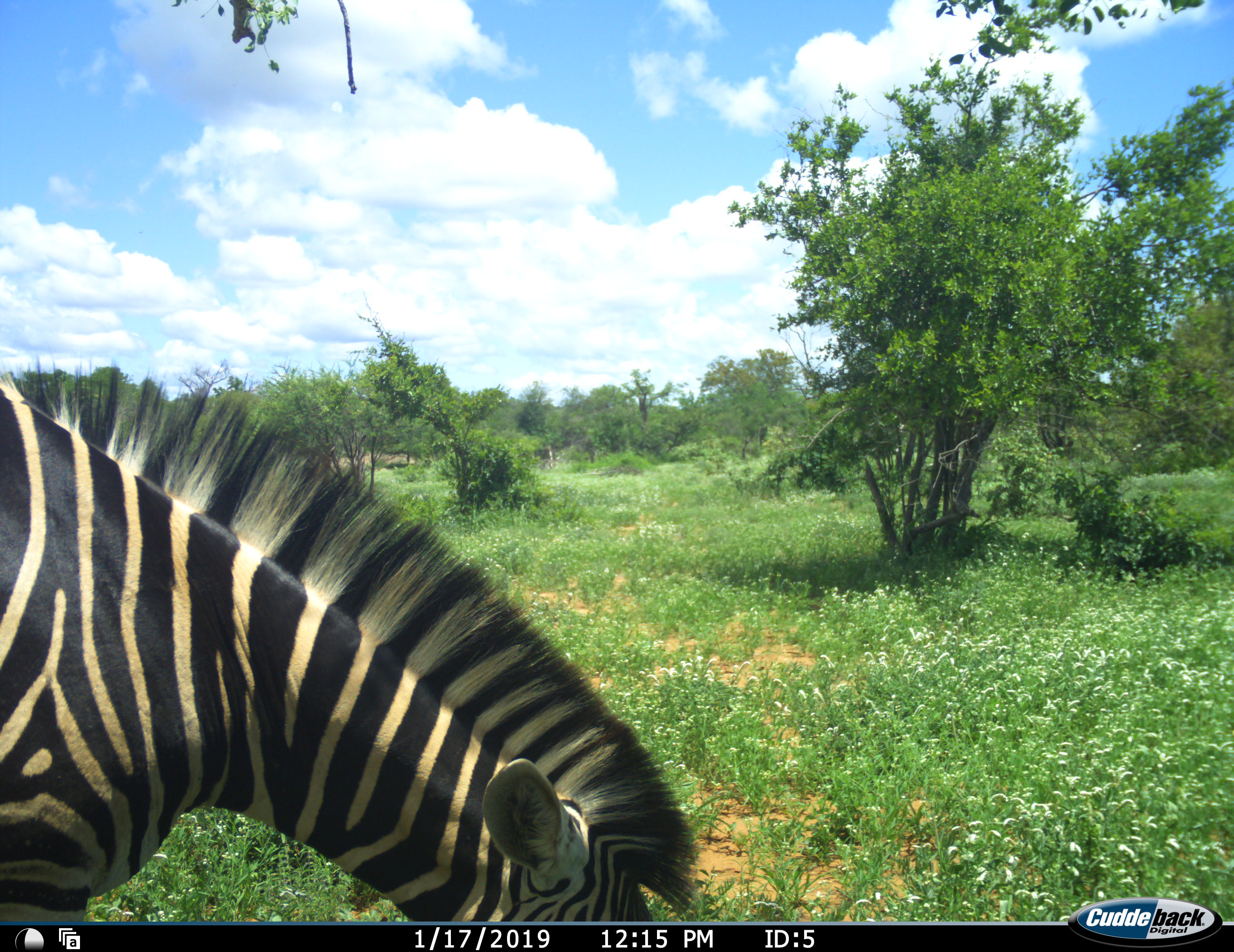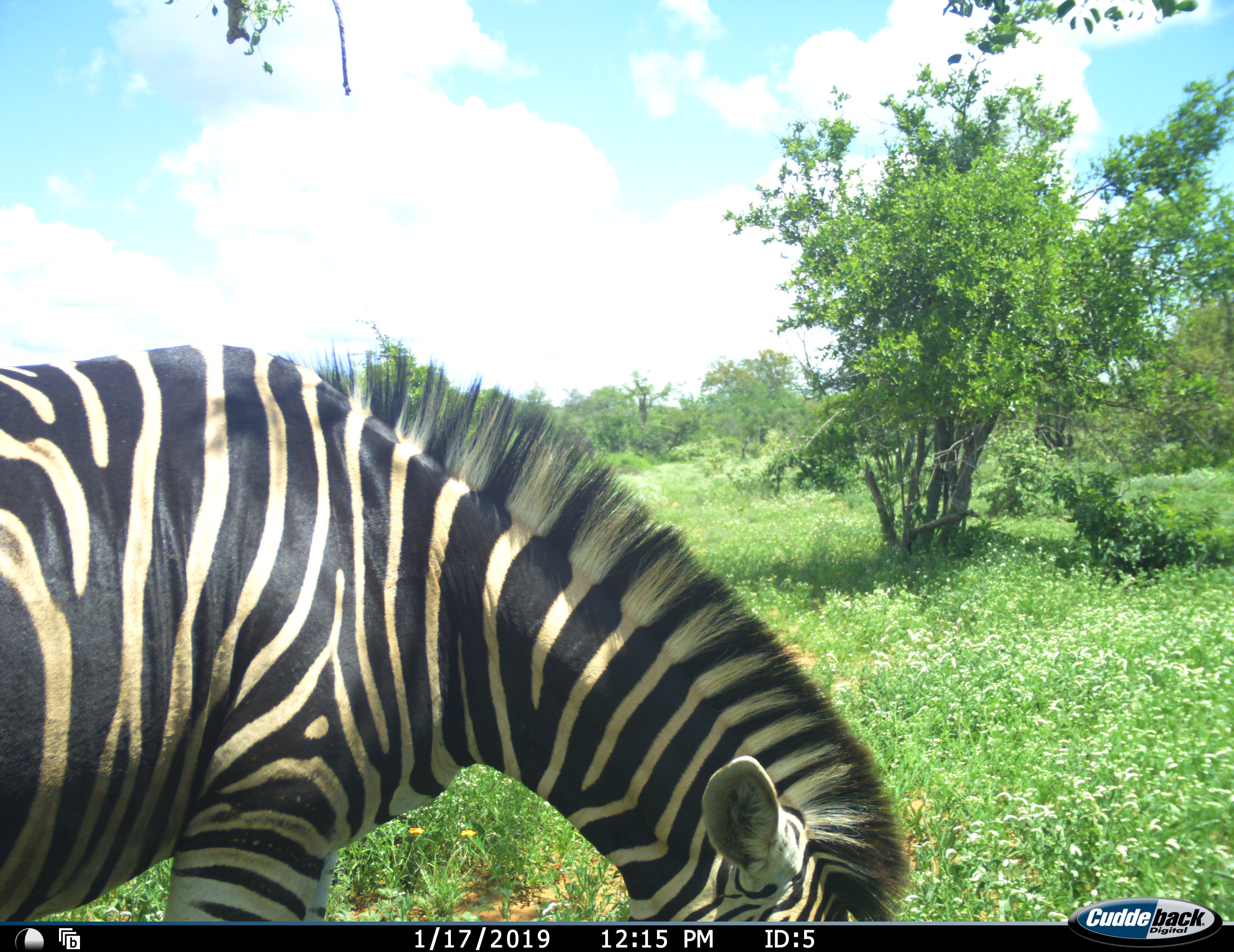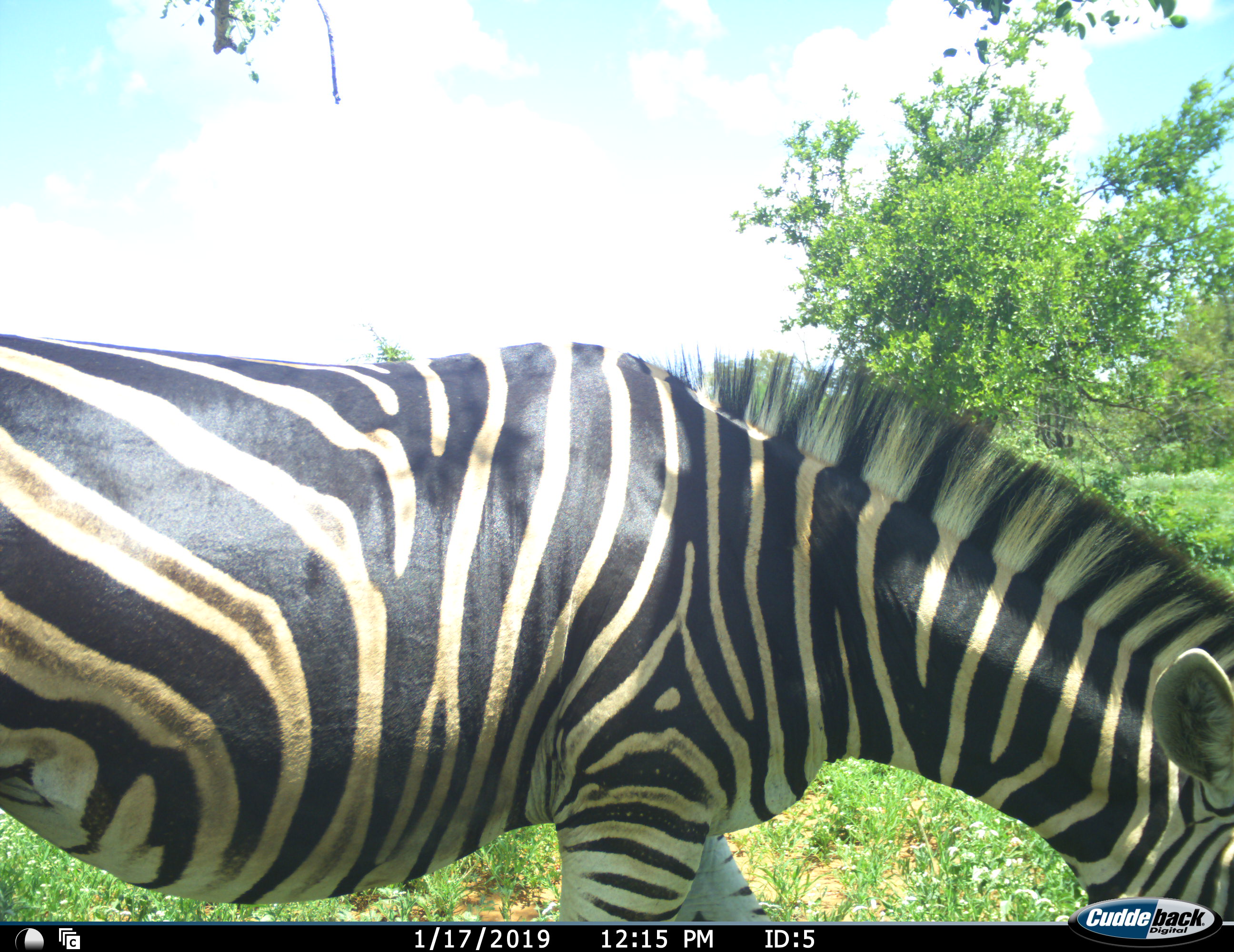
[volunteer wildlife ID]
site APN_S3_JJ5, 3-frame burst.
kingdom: Animalia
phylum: Chordata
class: Mammalia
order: Perissodactyla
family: Equidae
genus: Equus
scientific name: Equus quagga burchellii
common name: burchell's zebra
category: zebraburchells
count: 1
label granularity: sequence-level